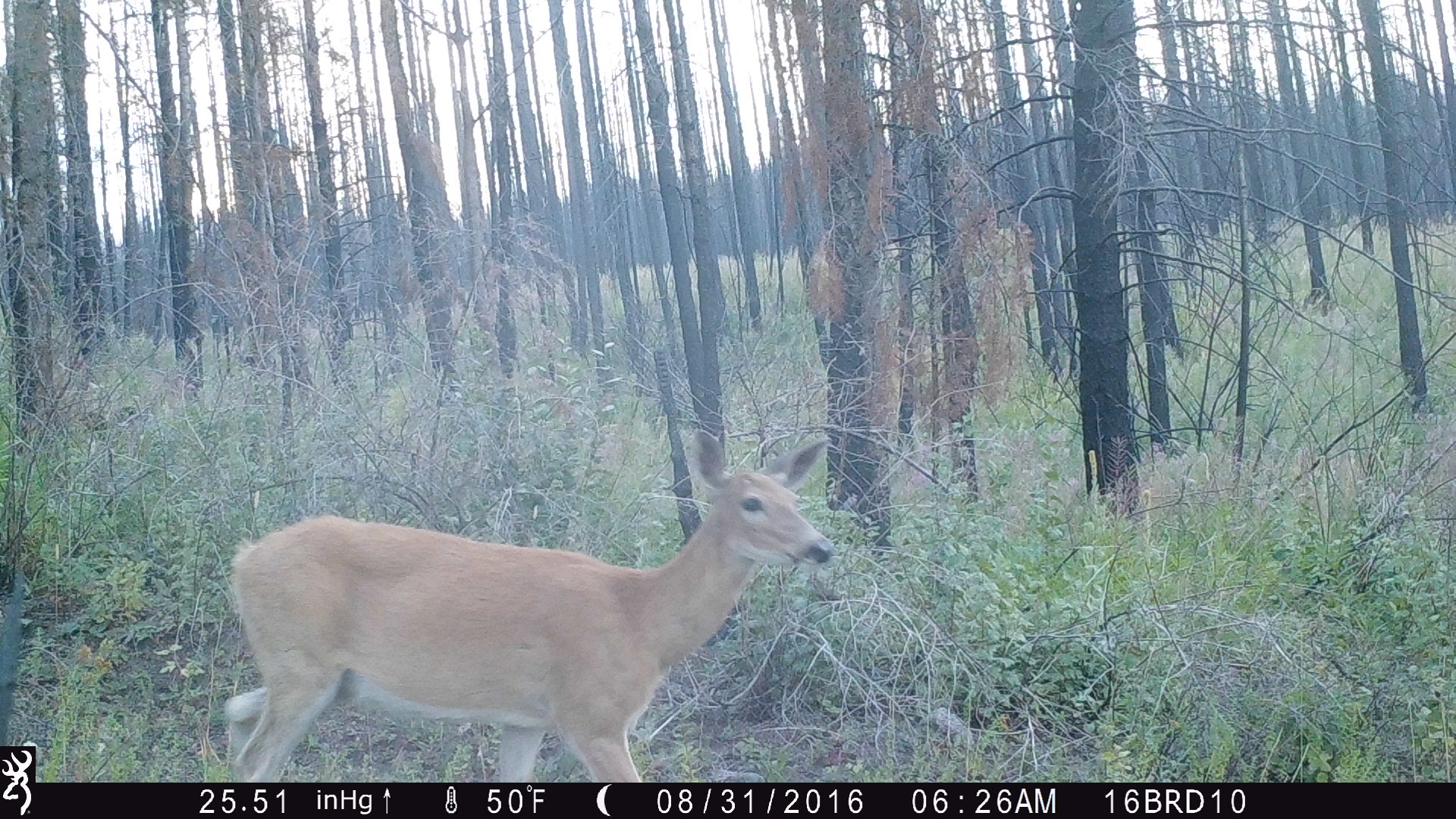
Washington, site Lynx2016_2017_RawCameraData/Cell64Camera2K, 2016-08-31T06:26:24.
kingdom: Animalia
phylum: Chordata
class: Mammalia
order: Artiodactyla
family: Cervidae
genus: Odocoileus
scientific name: Odocoileus virginianus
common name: white-tailed deer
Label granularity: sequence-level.